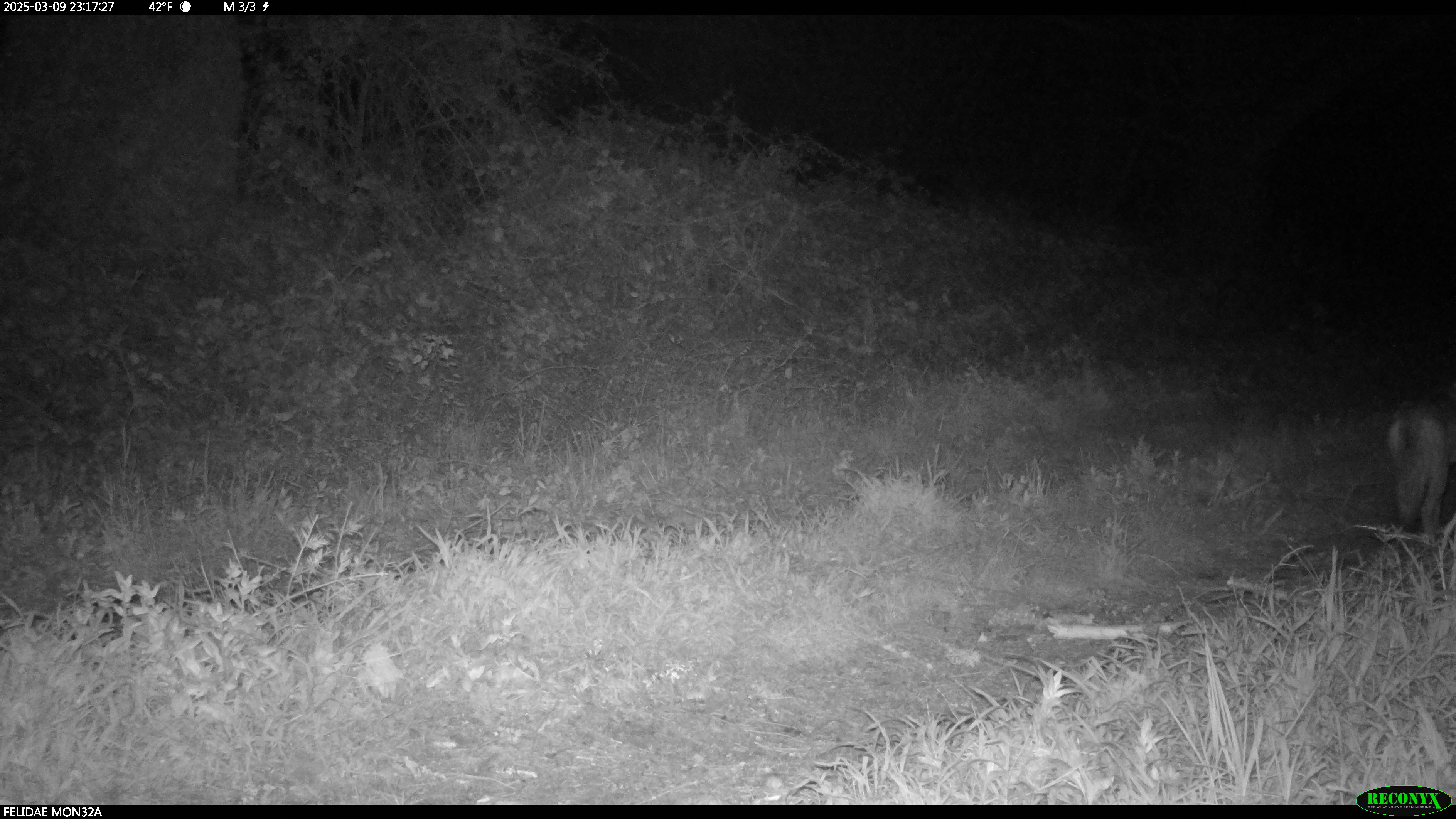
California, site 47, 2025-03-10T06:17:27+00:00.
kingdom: Animalia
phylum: Chordata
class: Mammalia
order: Carnivora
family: Canidae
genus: Canis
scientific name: Canis latrans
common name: coyote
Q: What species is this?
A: Coyote (Canis latrans).